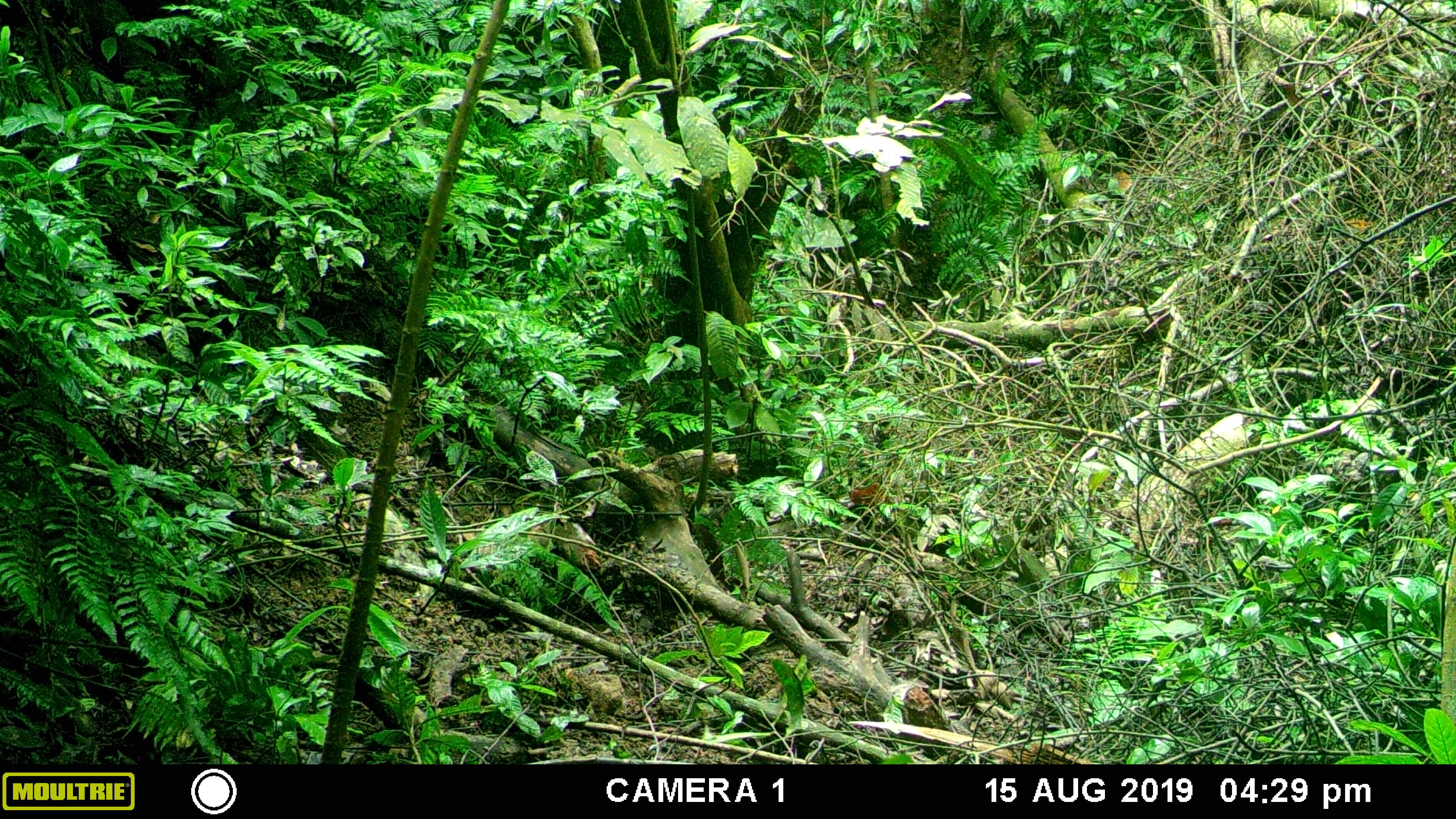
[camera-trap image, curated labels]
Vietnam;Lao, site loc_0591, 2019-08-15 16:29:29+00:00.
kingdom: Animalia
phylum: Chordata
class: Mammalia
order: Artiodactyla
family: Suidae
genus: Sus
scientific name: Sus scrofa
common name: eurasian wild pig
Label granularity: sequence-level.